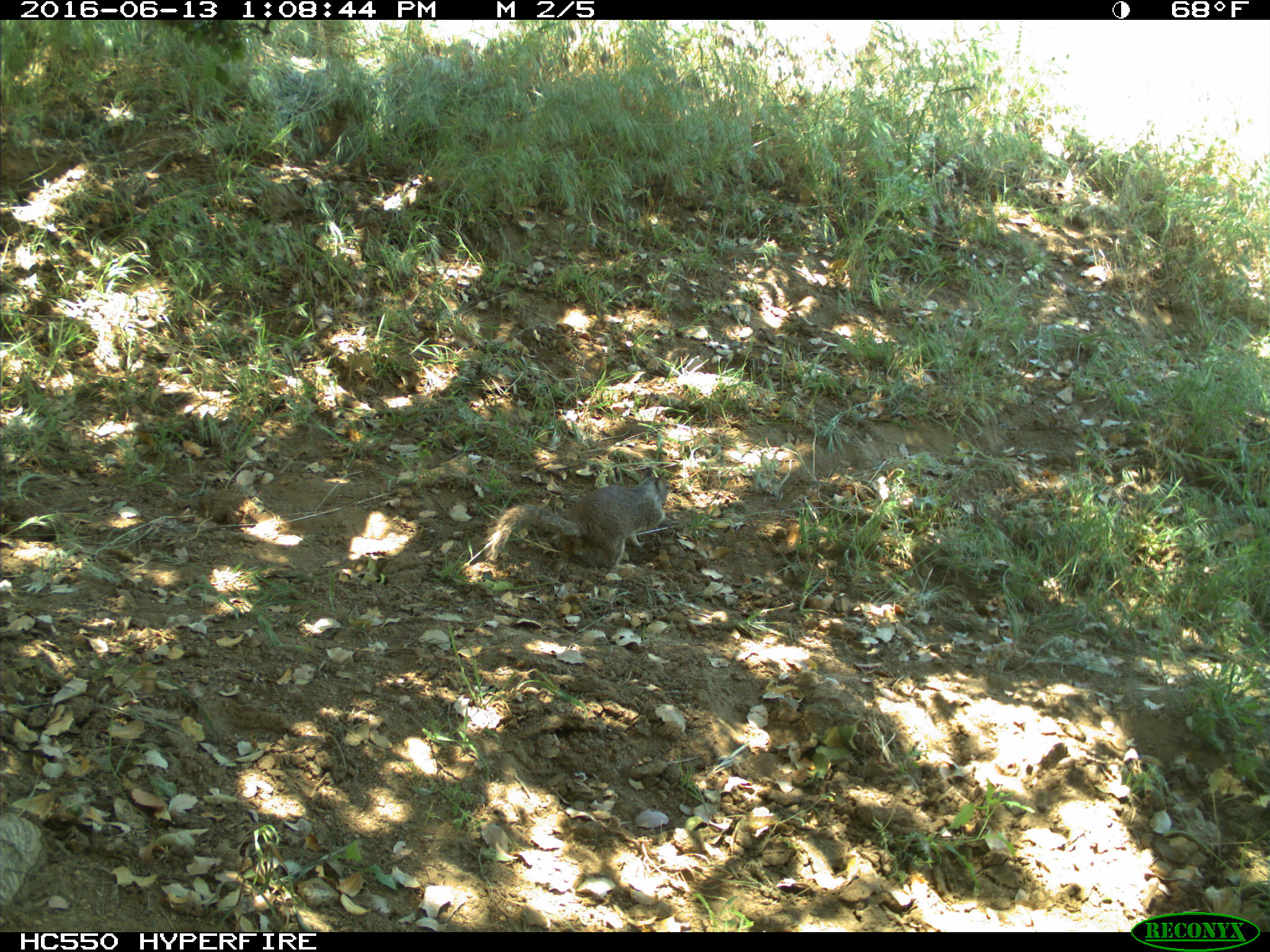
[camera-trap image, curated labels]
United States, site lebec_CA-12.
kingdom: Animalia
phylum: Chordata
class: Mammalia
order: Rodentia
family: Sciuridae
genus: Otospermophilus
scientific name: Otospermophilus beecheyi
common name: california ground squirrel